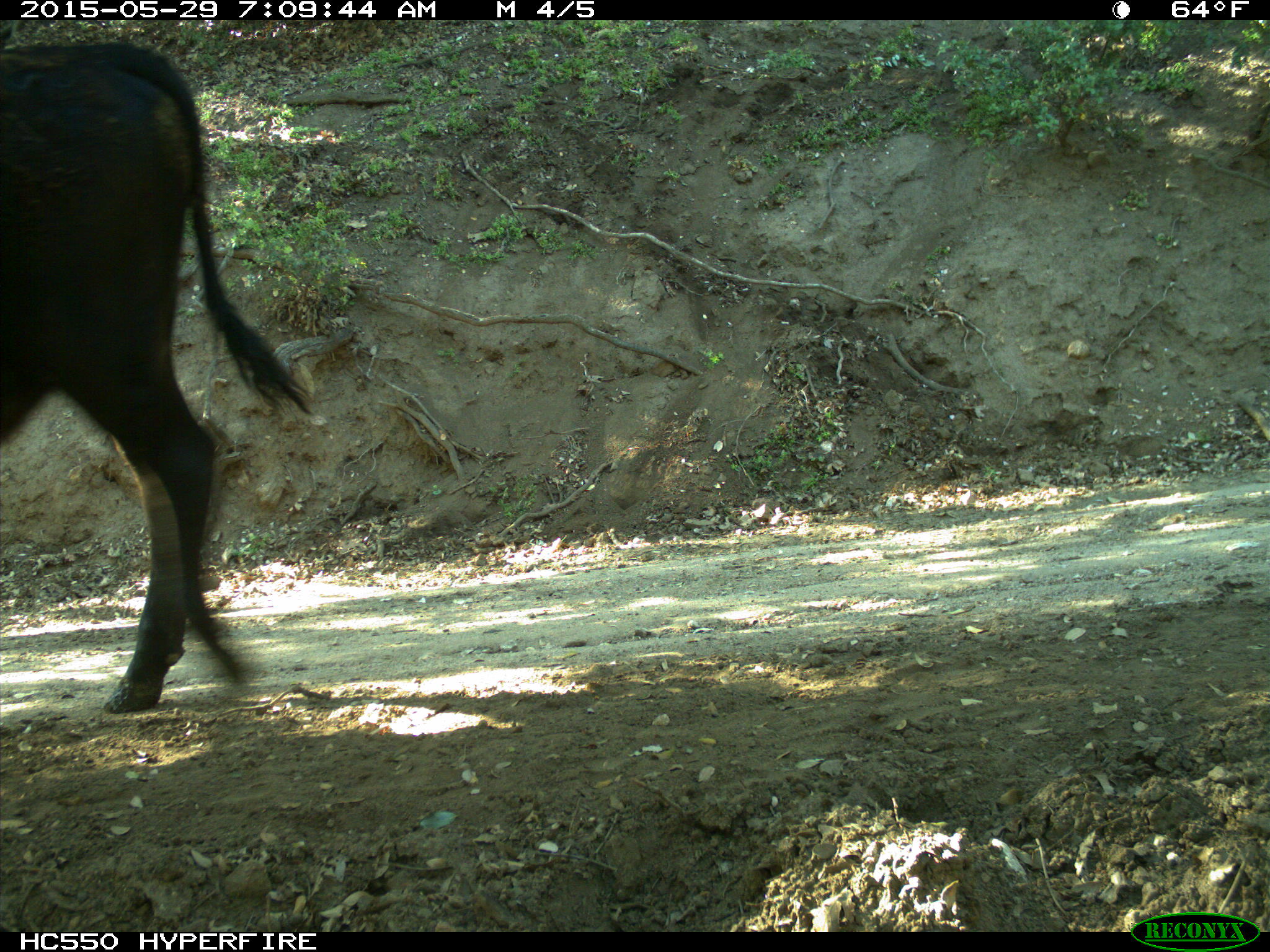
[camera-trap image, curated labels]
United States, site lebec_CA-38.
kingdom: Animalia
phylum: Chordata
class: Mammalia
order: Artiodactyla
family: Bovidae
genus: Bos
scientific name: Bos taurus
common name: domestic cow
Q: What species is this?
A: Bos taurus (domestic cow).